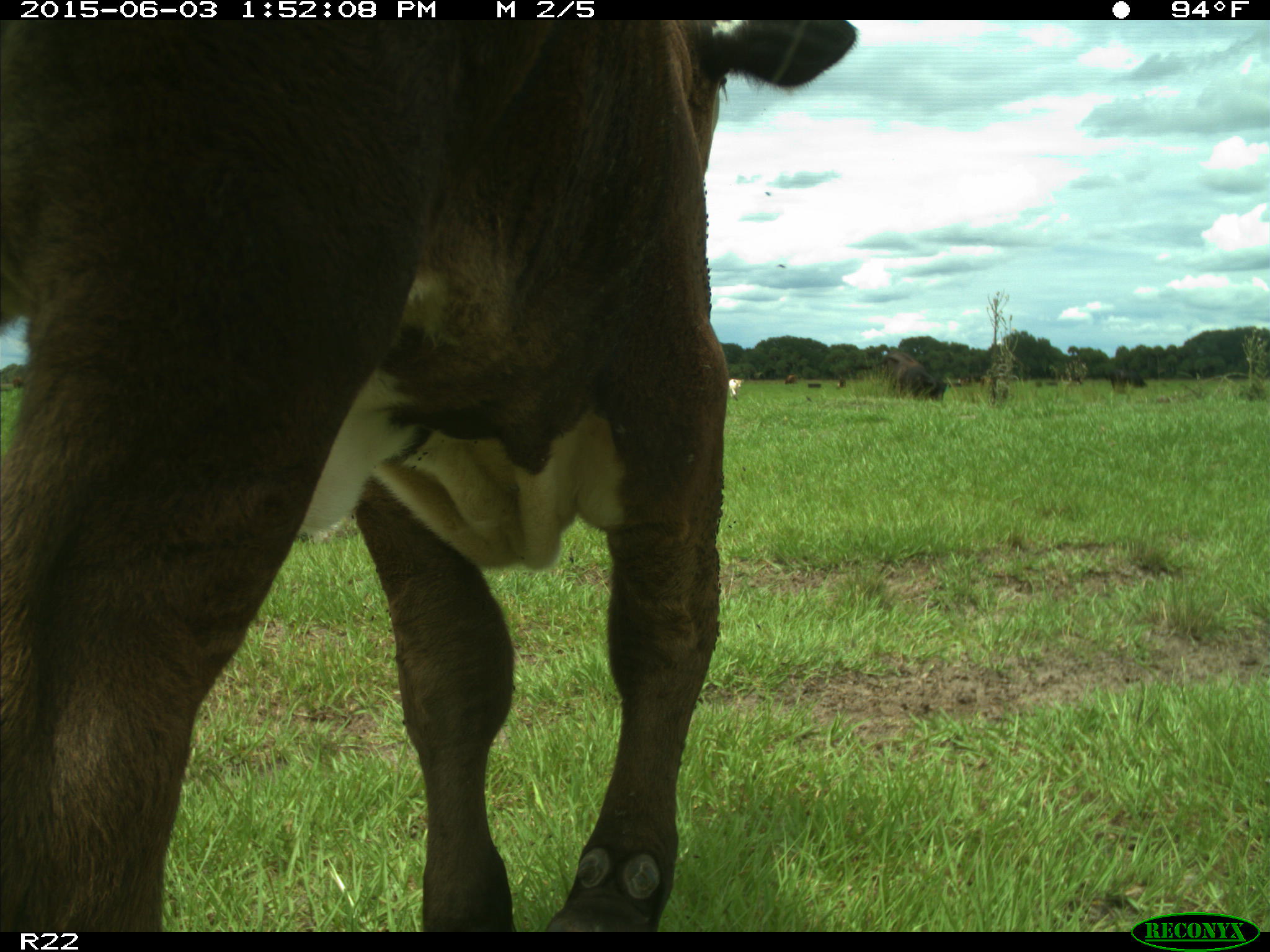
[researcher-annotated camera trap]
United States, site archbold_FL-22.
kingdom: Animalia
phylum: Chordata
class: Mammalia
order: Artiodactyla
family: Bovidae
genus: Bos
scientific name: Bos taurus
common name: domestic cow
Bos taurus (domestic cow).